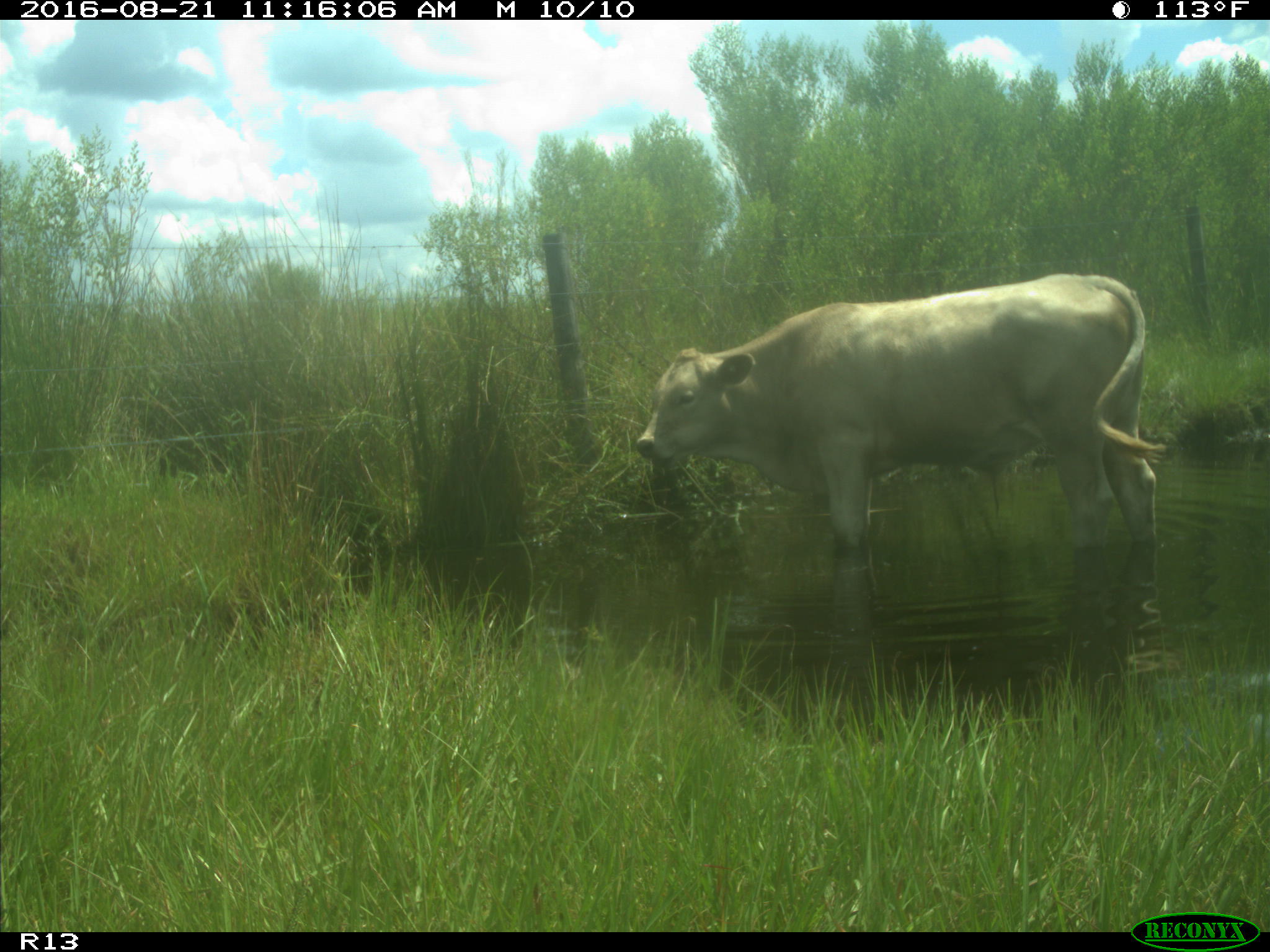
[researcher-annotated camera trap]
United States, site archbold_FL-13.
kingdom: Animalia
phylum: Chordata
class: Mammalia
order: Artiodactyla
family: Bovidae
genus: Bos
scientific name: Bos taurus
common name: domestic cow